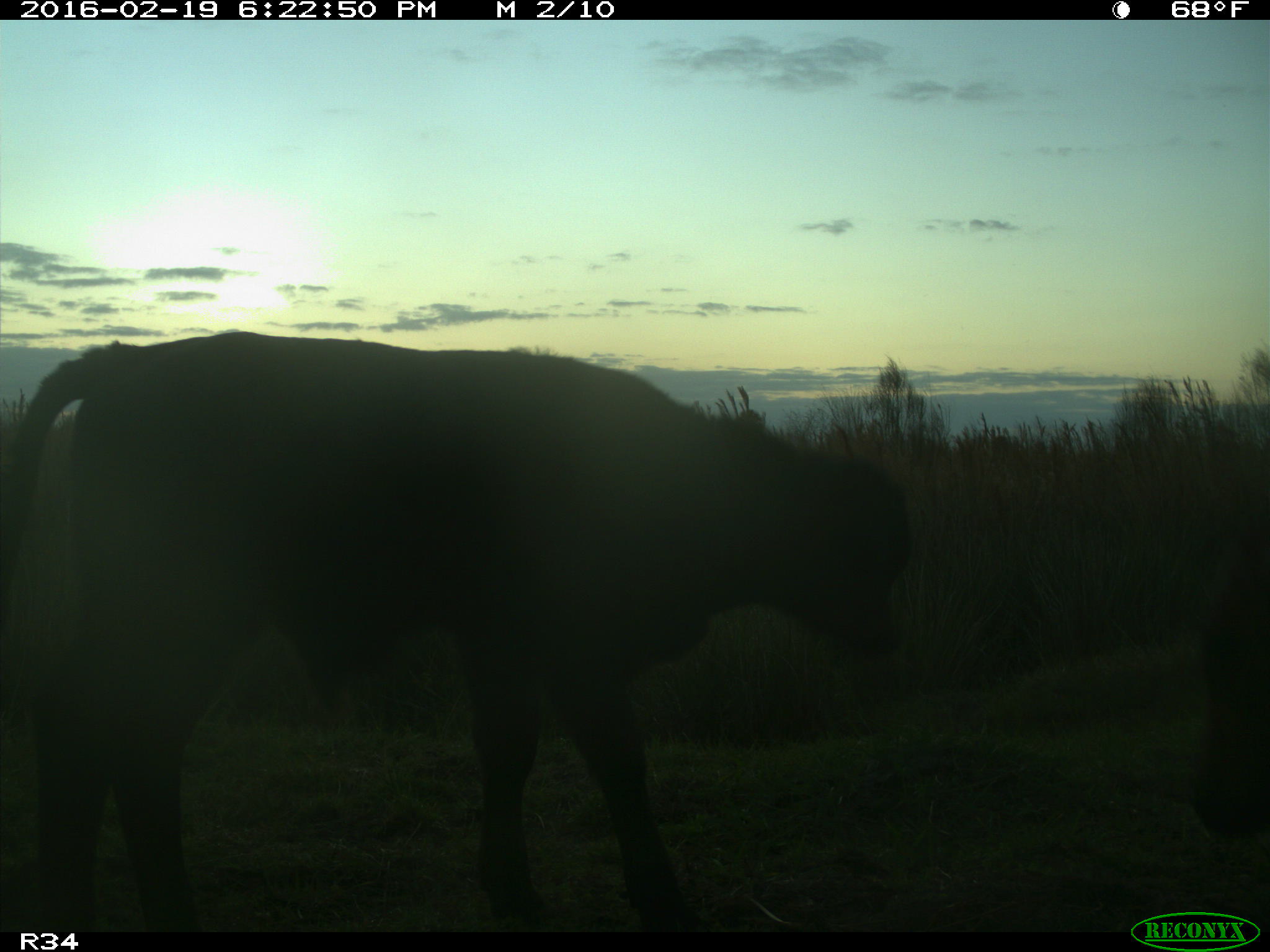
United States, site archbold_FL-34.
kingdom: Animalia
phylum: Chordata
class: Mammalia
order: Artiodactyla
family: Bovidae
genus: Bos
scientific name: Bos taurus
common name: domestic cow